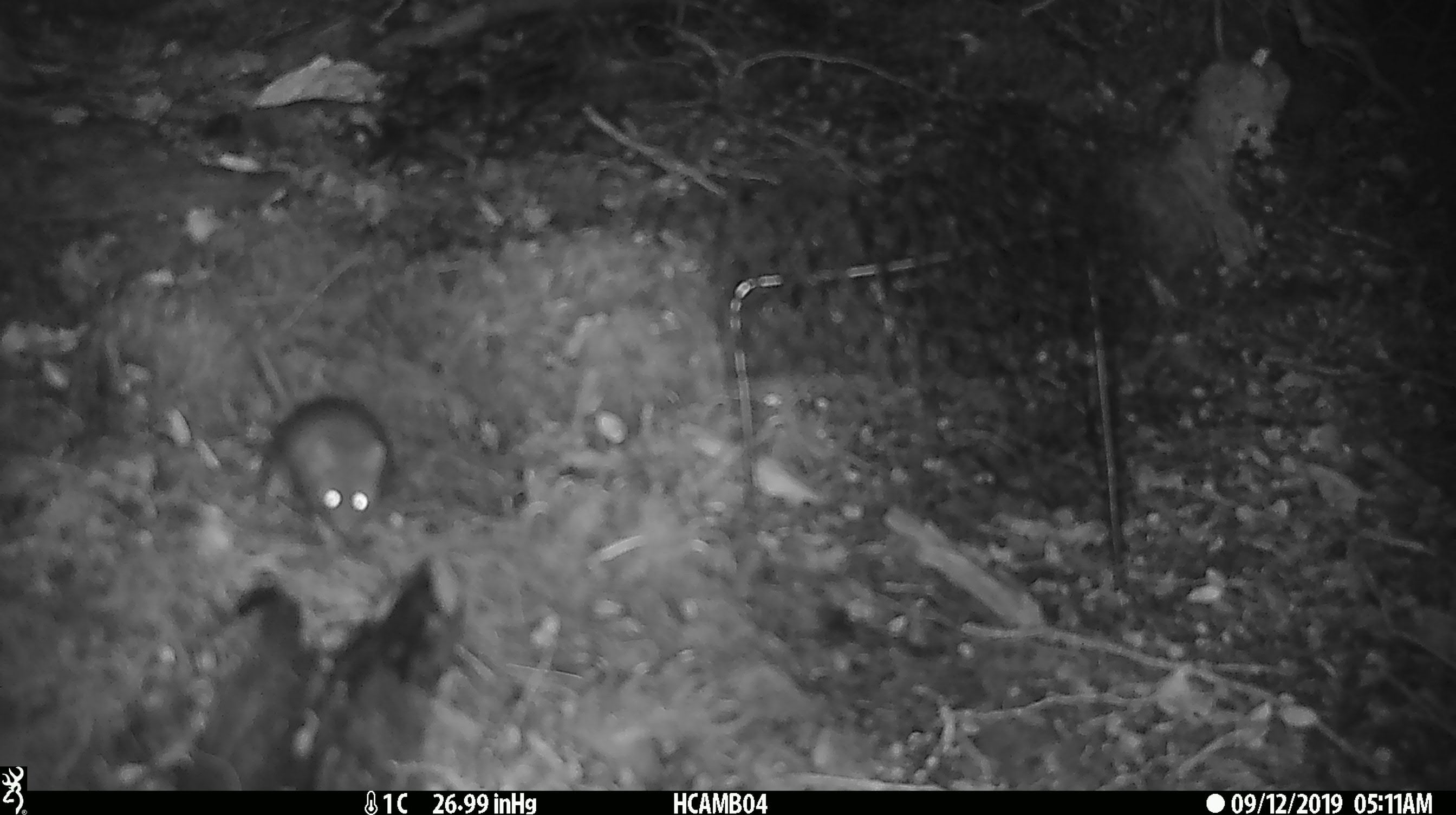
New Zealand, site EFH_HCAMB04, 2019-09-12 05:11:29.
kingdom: Animalia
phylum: Chordata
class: Mammalia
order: Rodentia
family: Muridae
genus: Mus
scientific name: Mus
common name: mouse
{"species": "mouse (Mus)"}